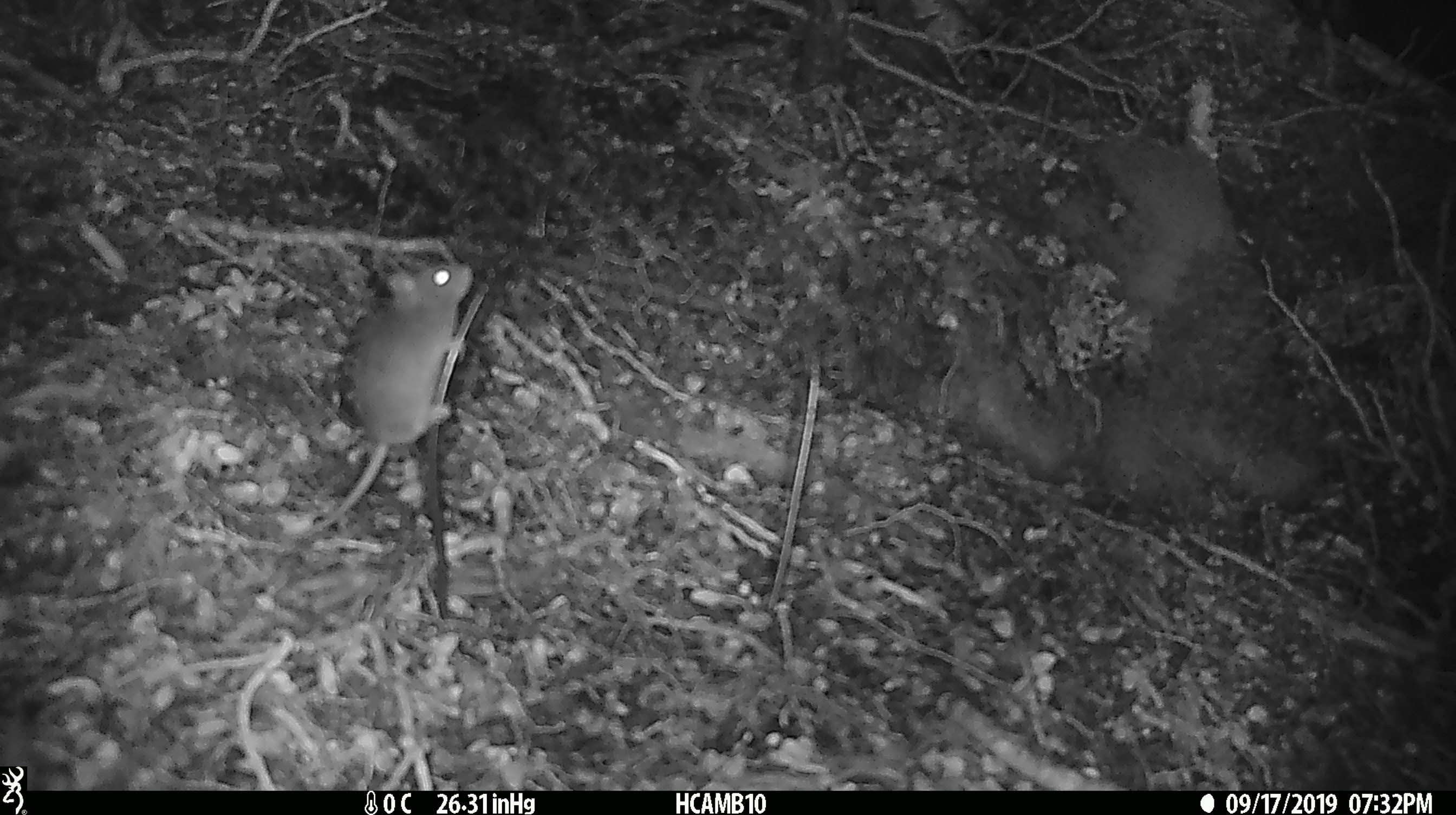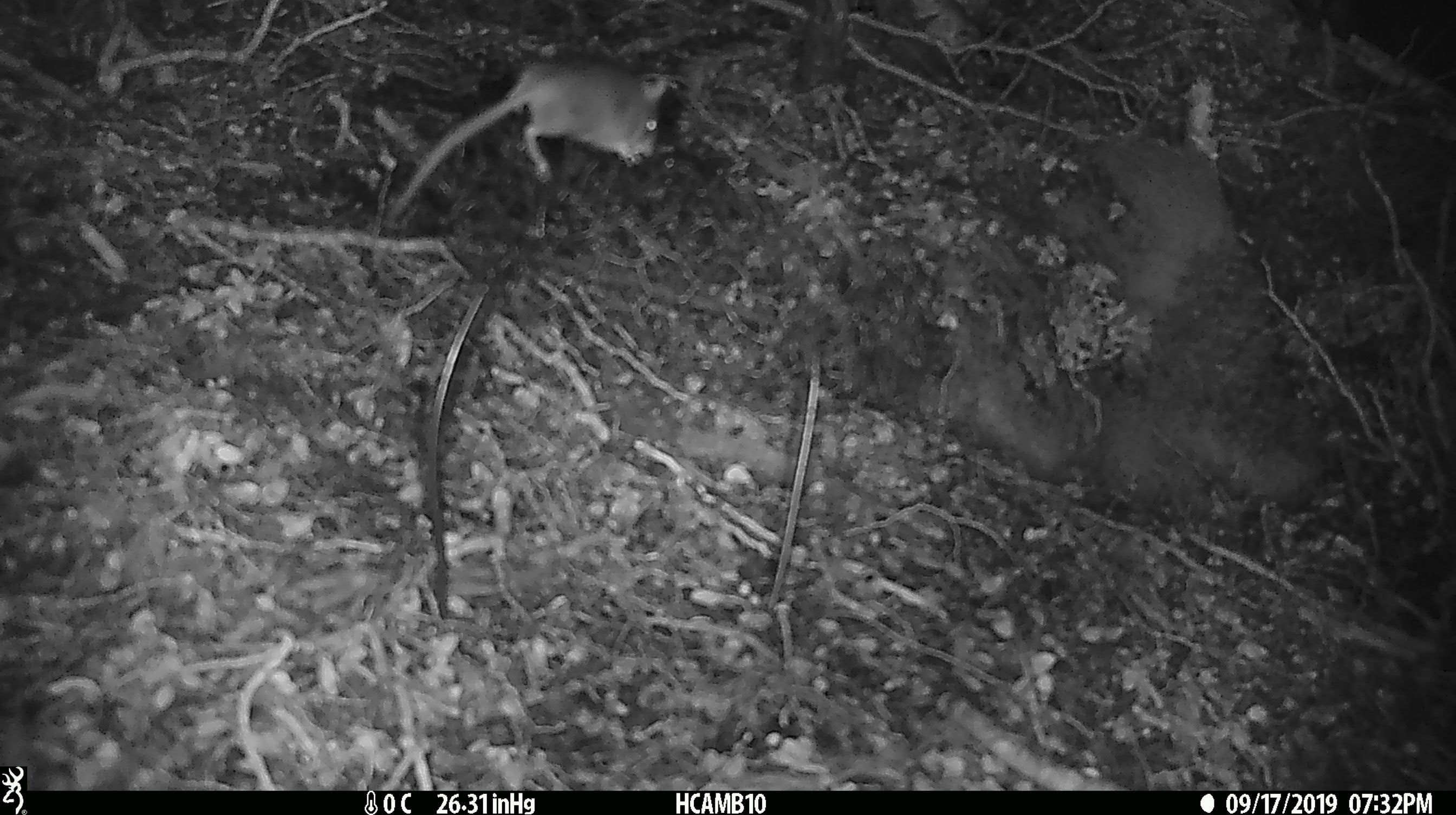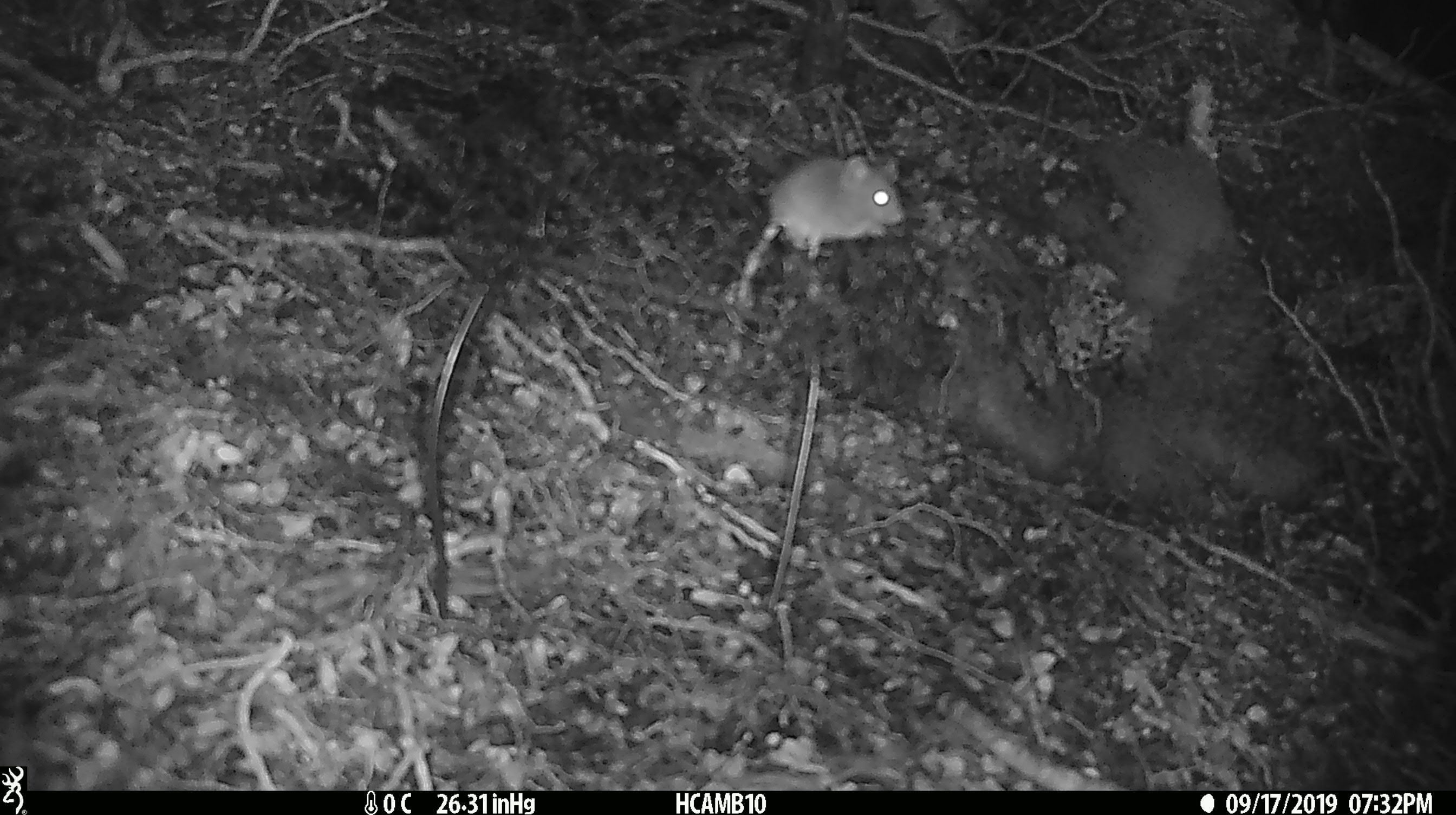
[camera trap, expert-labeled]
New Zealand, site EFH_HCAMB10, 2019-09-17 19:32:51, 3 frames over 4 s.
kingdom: Animalia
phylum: Chordata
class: Mammalia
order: Rodentia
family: Muridae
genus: Mus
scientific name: Mus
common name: mouse